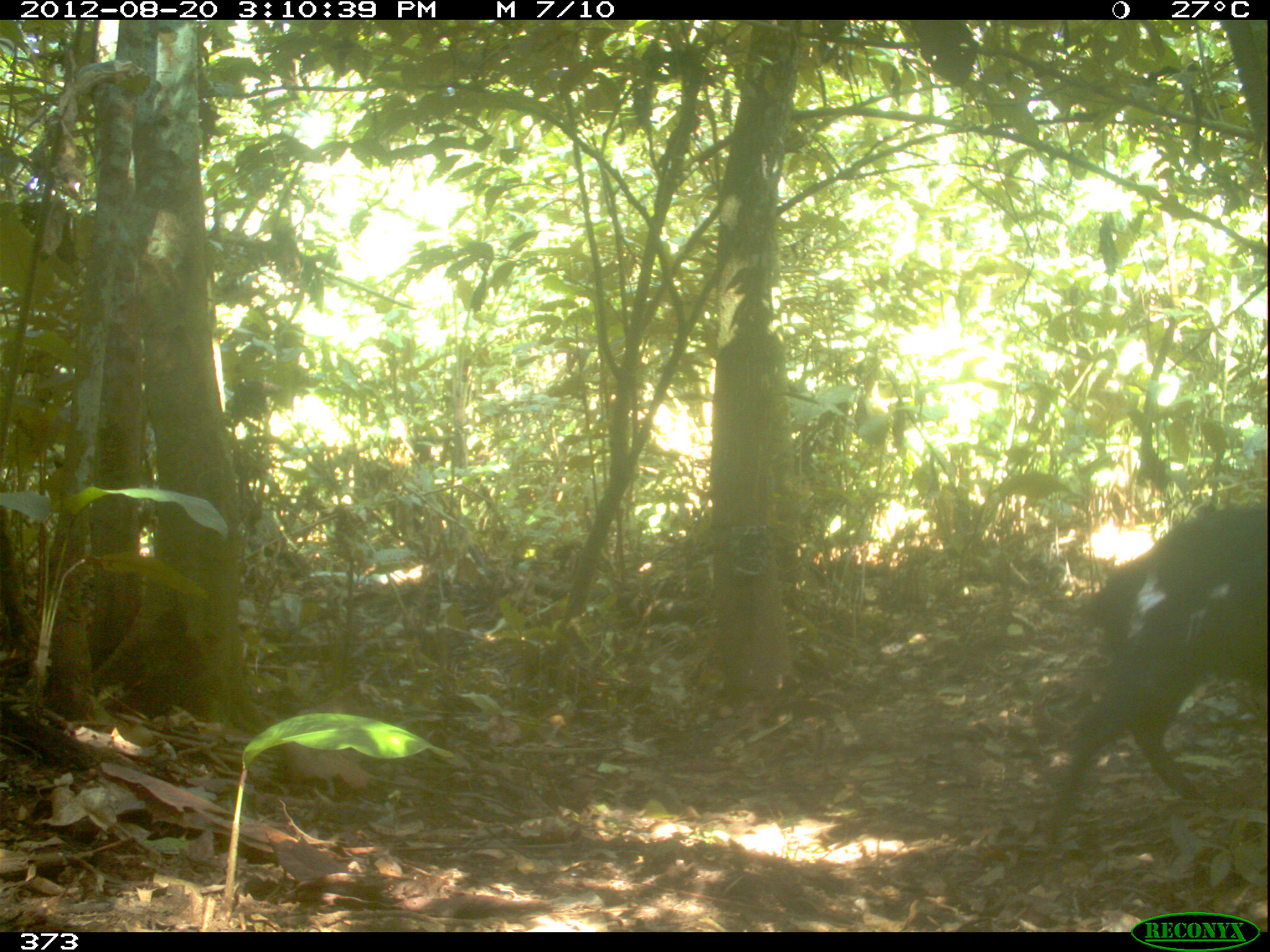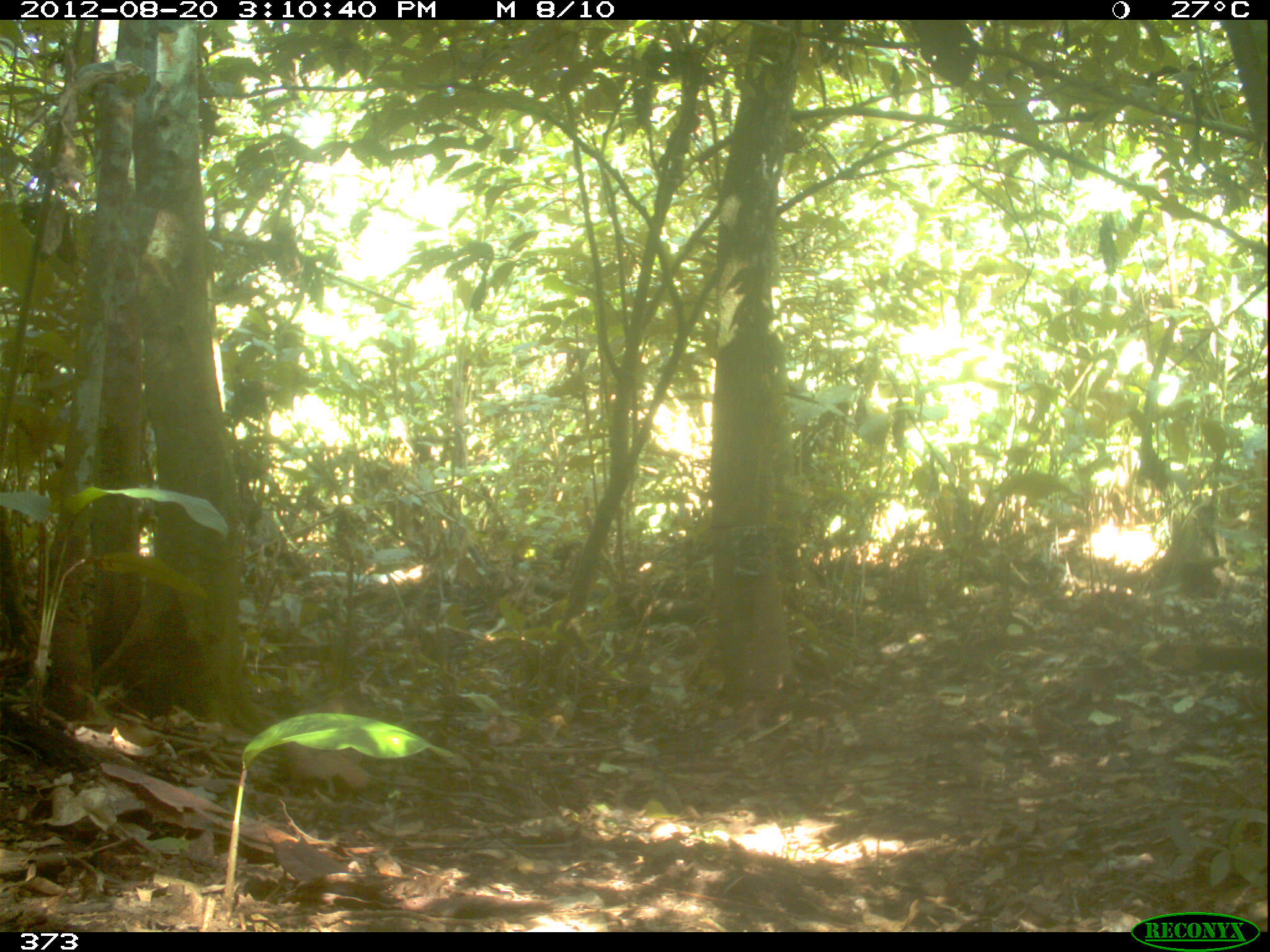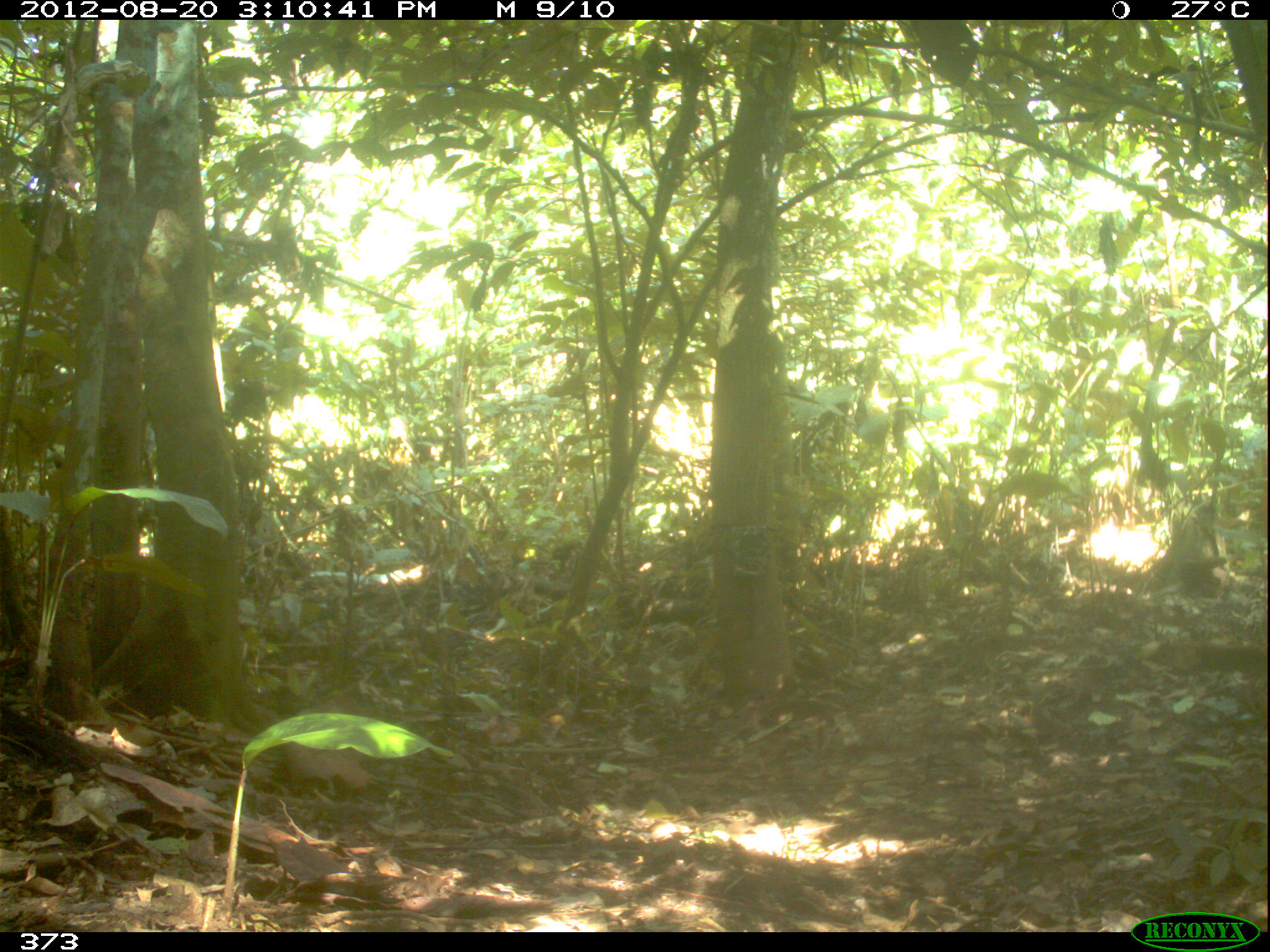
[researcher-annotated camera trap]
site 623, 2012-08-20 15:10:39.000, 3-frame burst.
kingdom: Animalia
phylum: Chordata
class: Mammalia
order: Artiodactyla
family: Tayassuidae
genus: Tayassu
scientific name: Tayassu pecari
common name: white-lipped peccary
Tayassu pecari (white-lipped peccary).